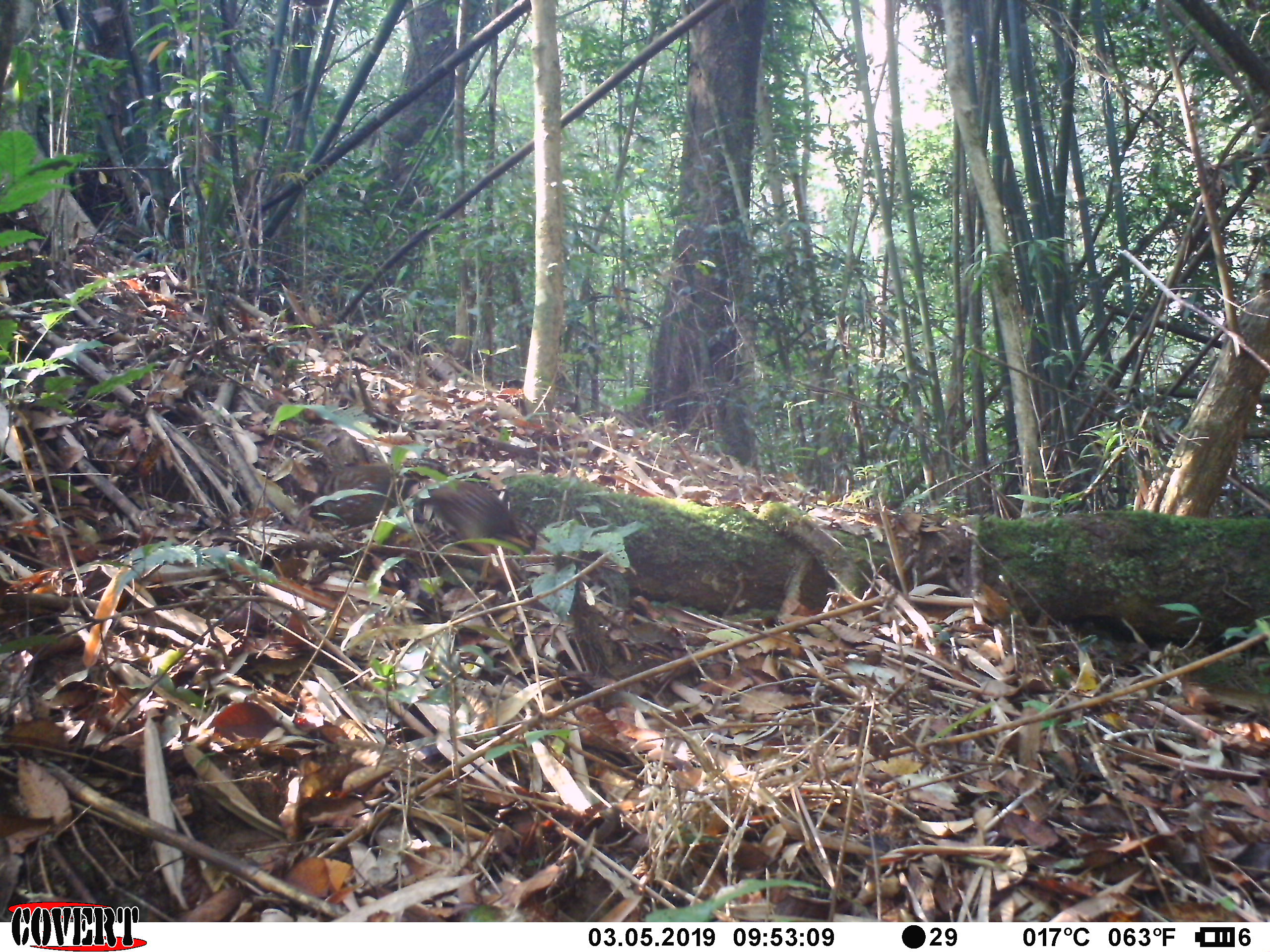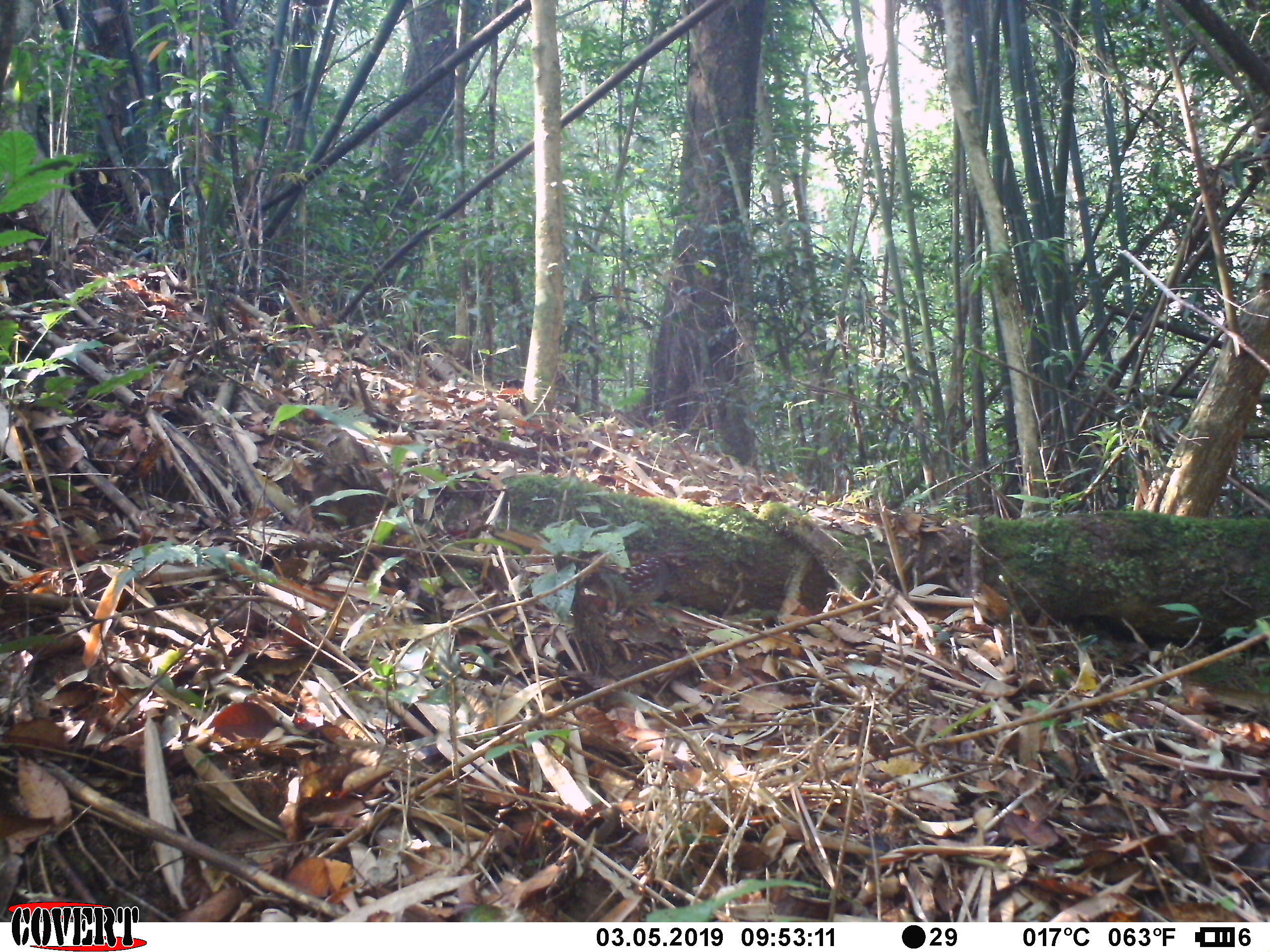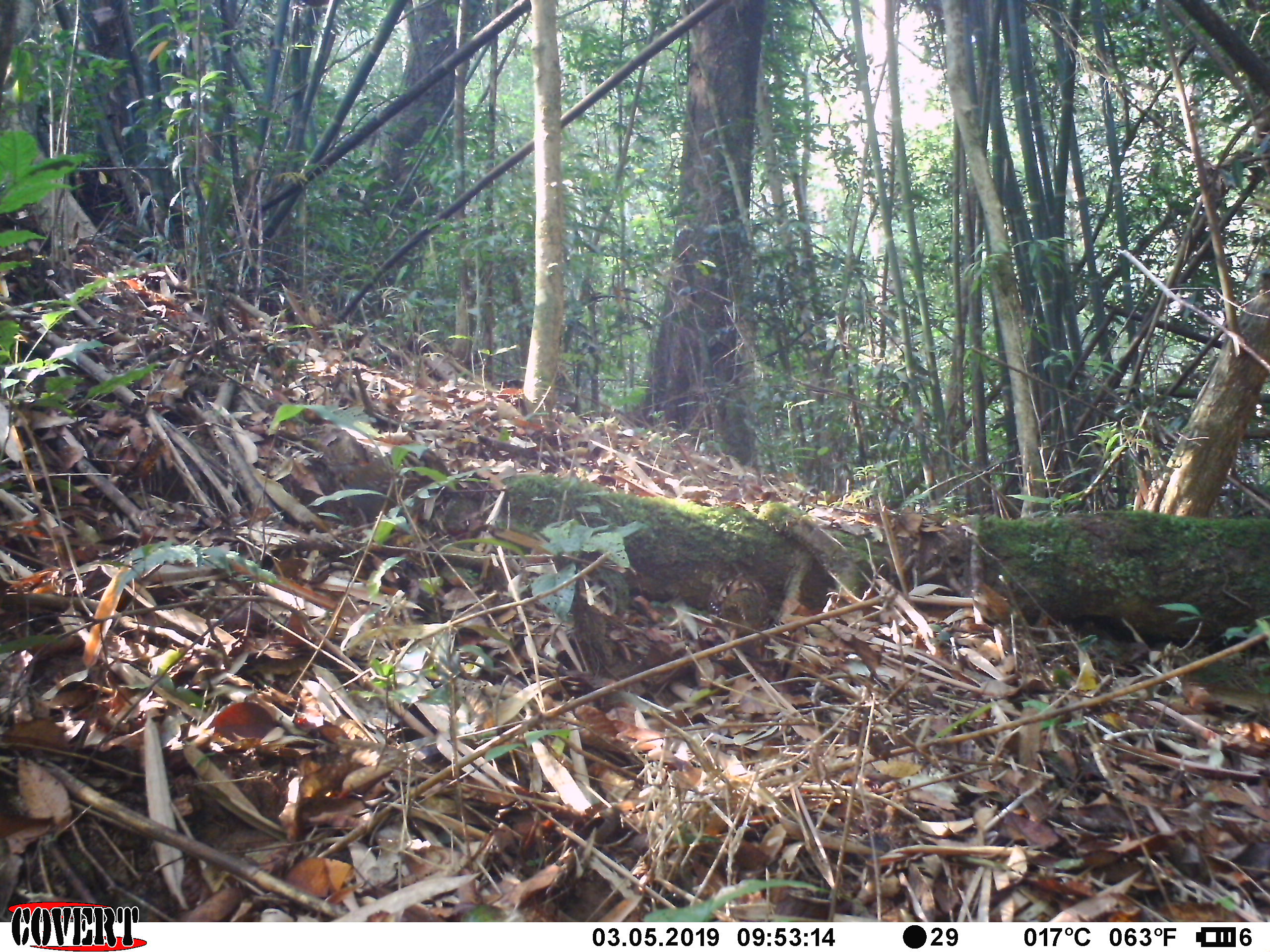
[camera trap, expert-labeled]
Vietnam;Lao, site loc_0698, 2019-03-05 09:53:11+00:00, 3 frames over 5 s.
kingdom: Animalia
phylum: Chordata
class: Aves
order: Galliformes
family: Phasianidae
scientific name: Phasianidae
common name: partridge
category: unidentified partridge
Unidentified partridge (partridge) (Phasianidae). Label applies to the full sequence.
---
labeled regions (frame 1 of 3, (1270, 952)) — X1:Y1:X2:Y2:
unidentified partridge: 406:475:536:585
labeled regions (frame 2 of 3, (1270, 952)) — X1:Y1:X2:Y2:
unidentified partridge: 310:460:386:528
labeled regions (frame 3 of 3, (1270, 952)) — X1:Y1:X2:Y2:
unidentified partridge: 343:445:451:510